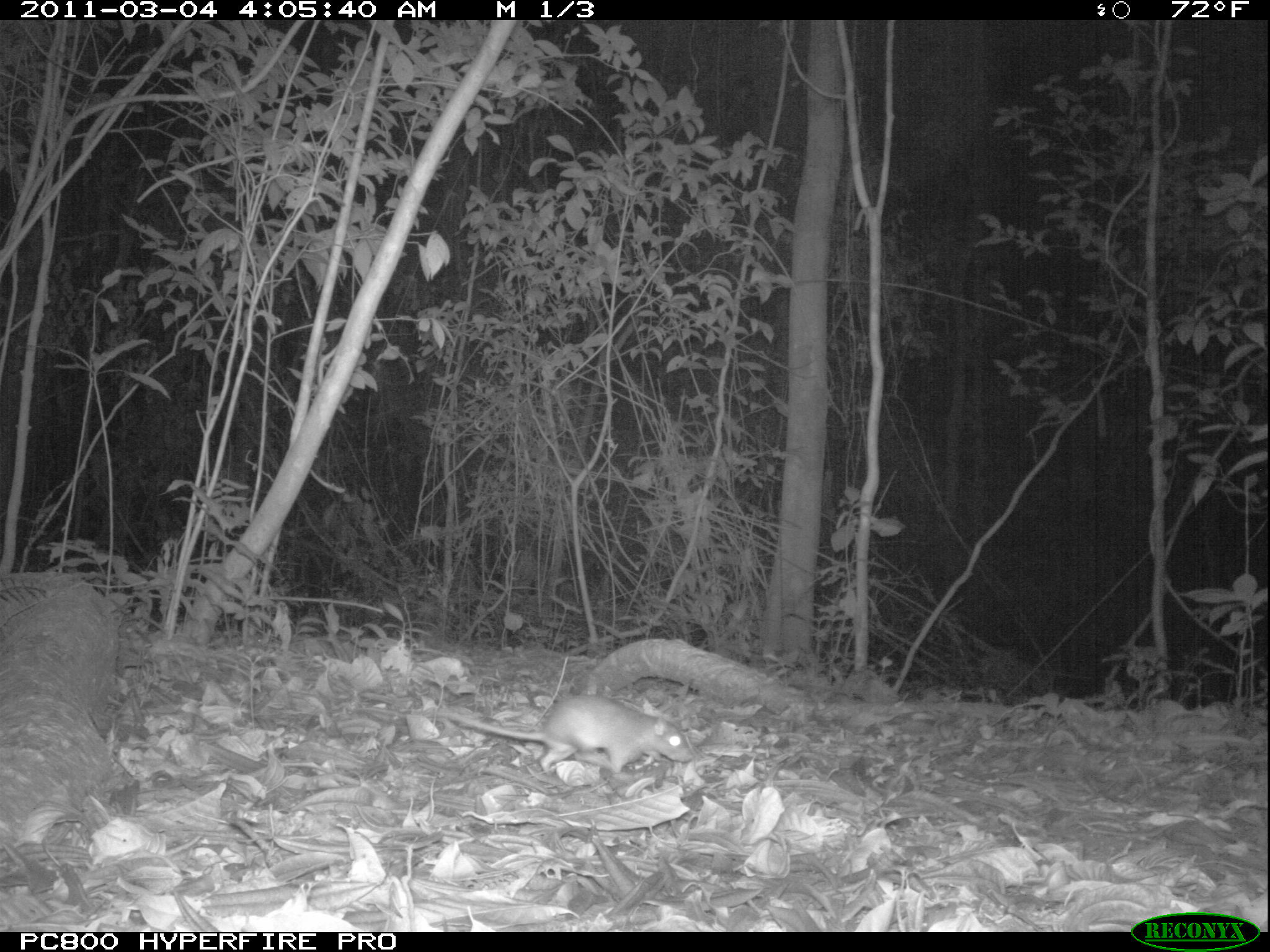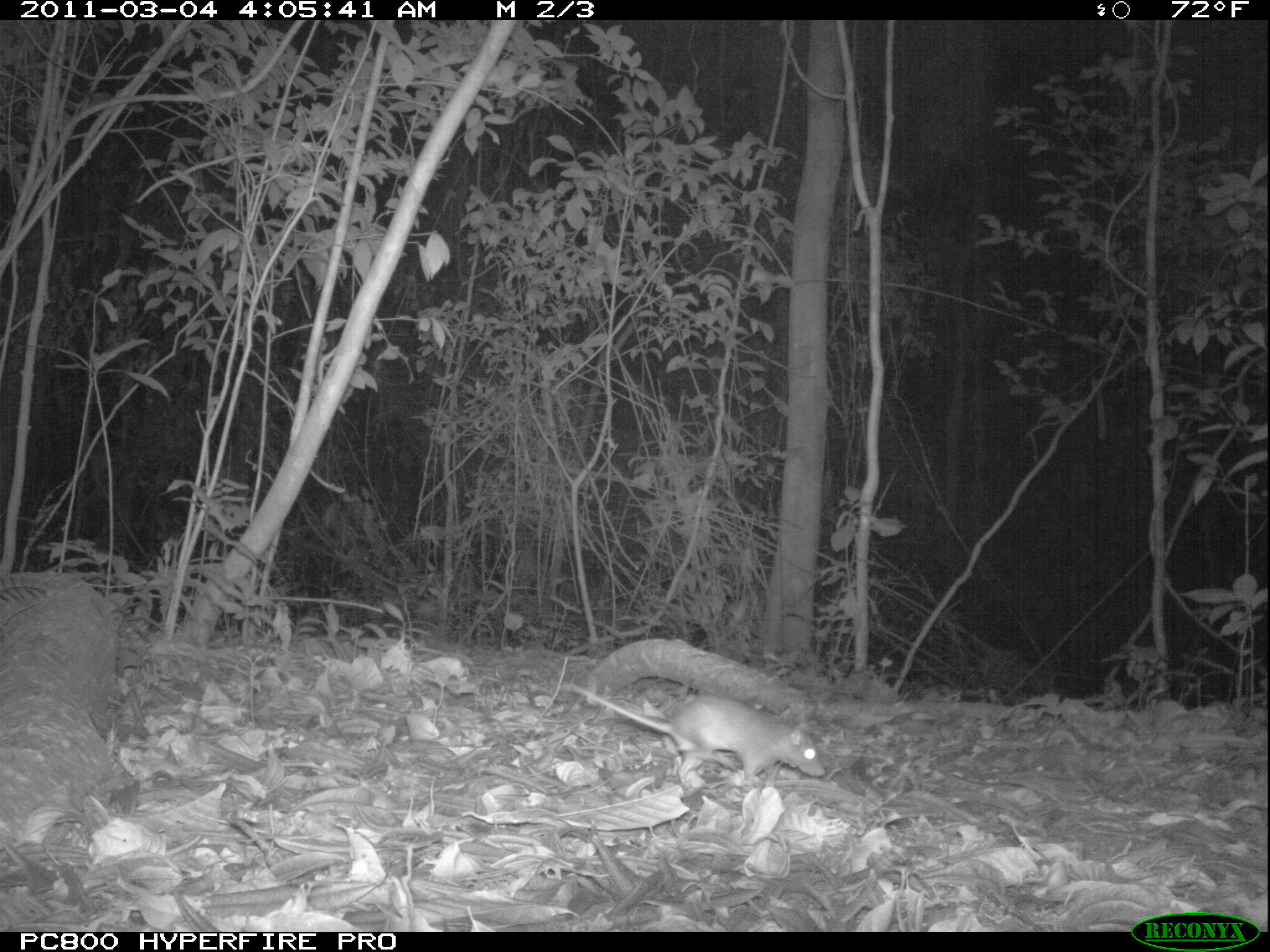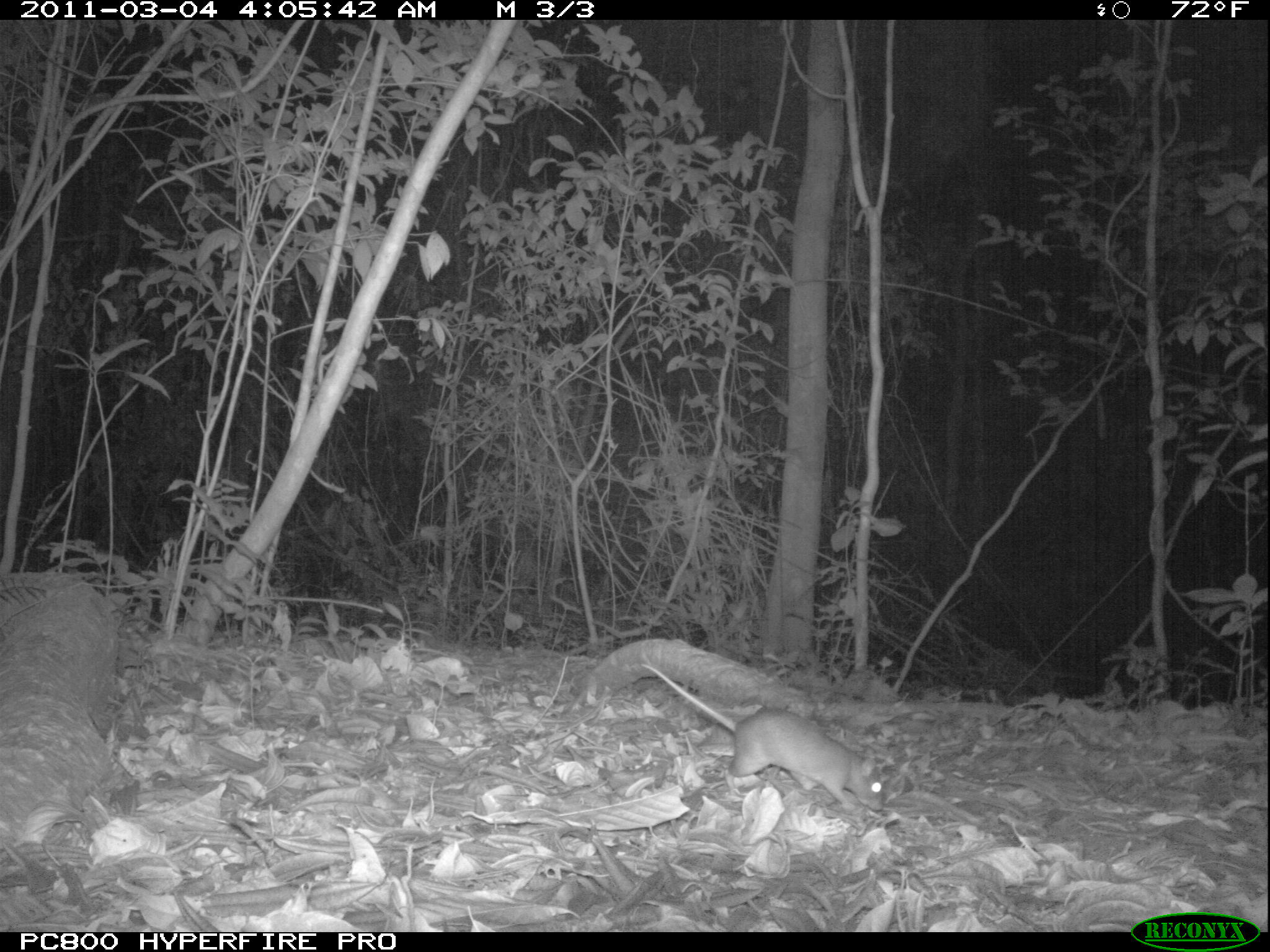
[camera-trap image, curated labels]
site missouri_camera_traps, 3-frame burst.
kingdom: Animalia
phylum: Chordata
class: Mammalia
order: Rodentia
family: Muridae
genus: Rattus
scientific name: Rattus praetor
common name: spiny rat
Spiny rat (Rattus praetor). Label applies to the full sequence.